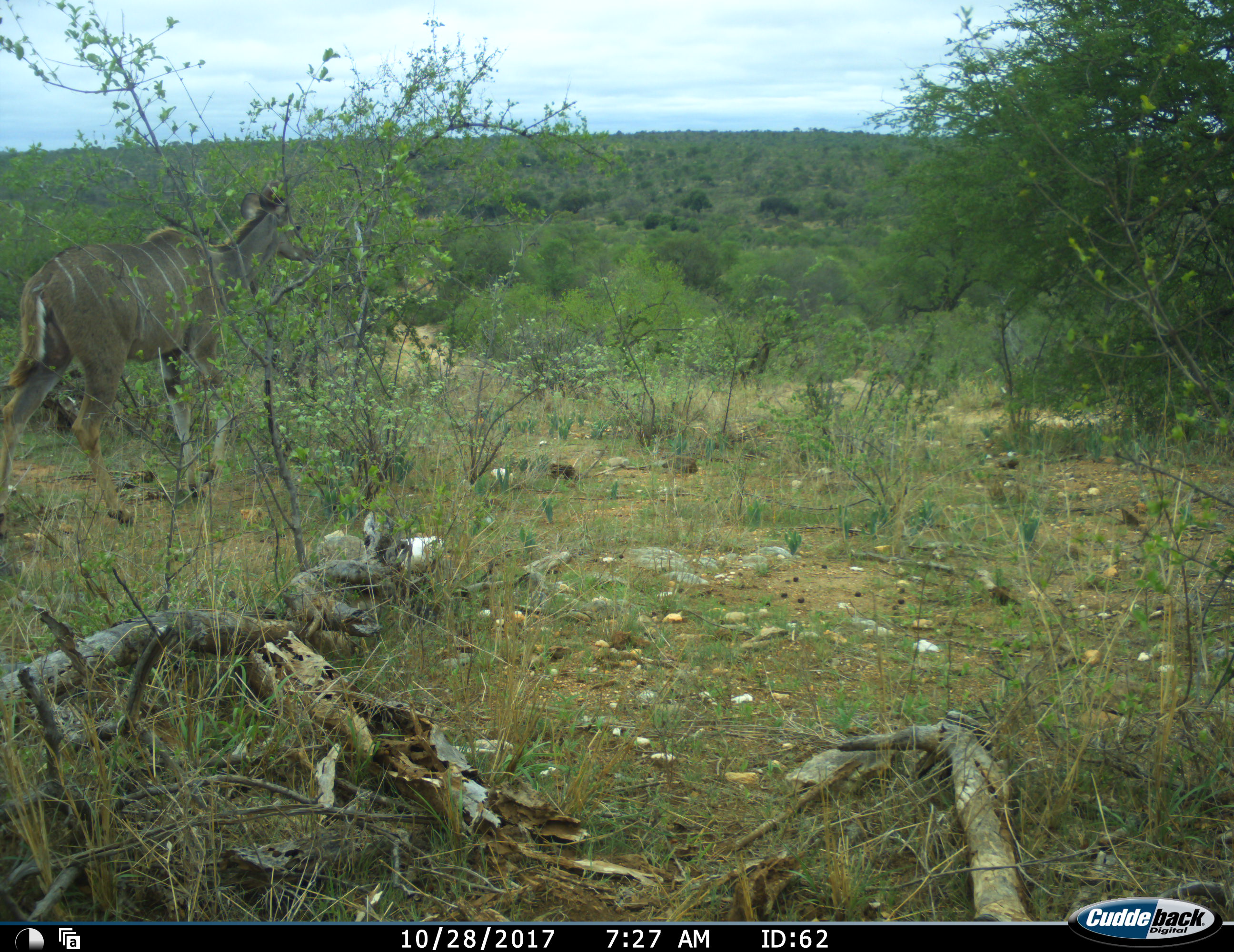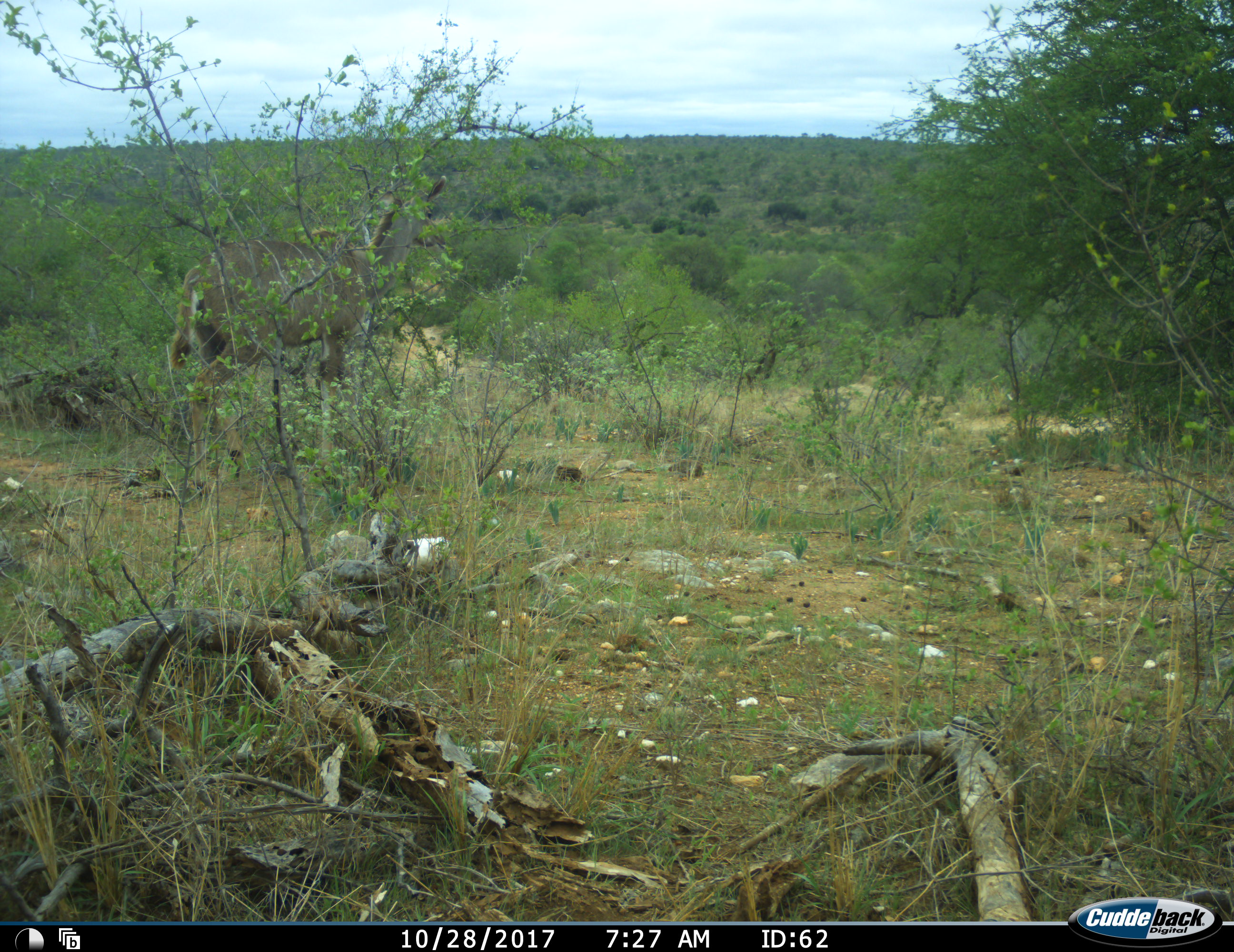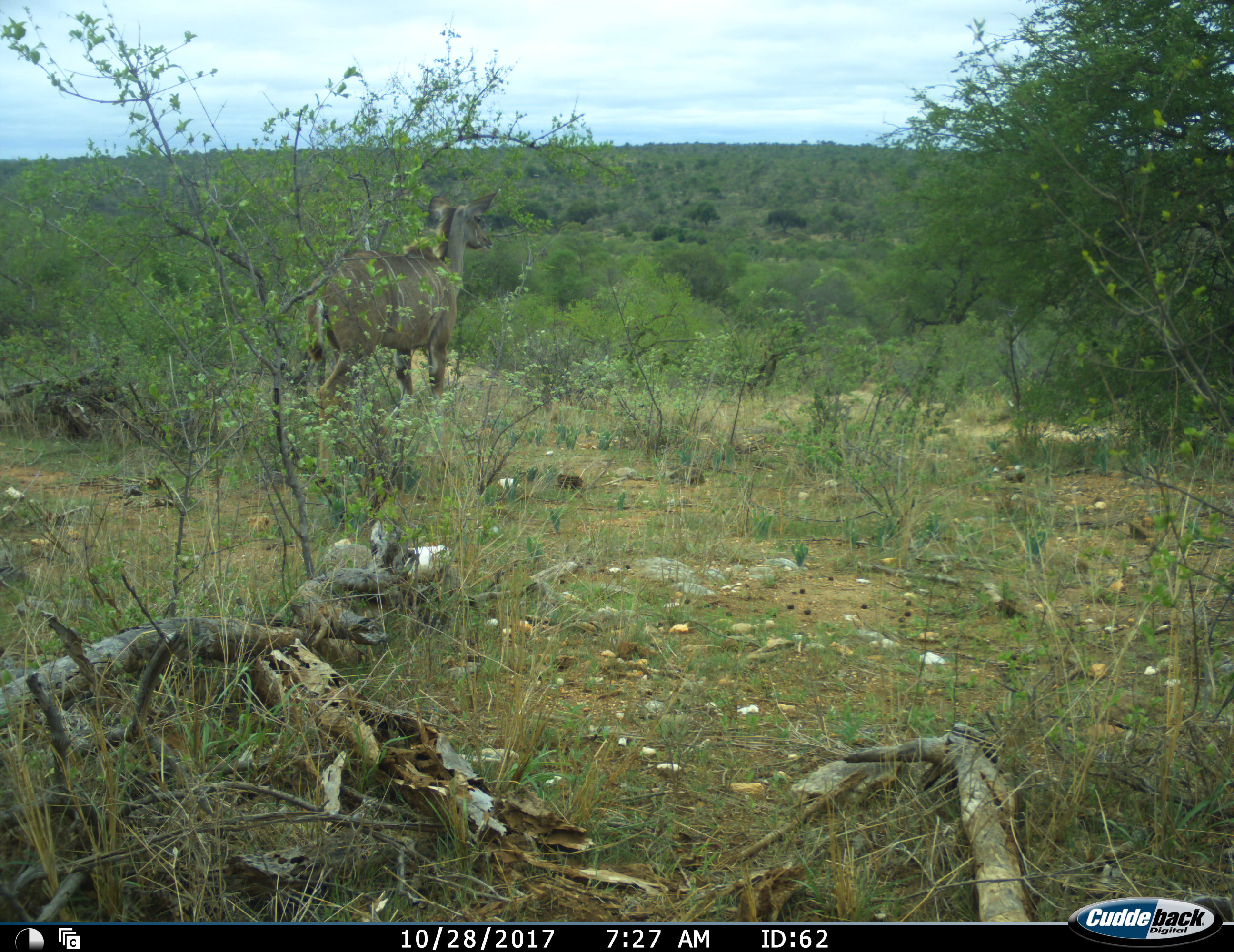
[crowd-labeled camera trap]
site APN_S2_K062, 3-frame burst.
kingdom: Animalia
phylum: Chordata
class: Mammalia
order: Artiodactyla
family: Bovidae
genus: Tragelaphus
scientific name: Tragelaphus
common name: kudu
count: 1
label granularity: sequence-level